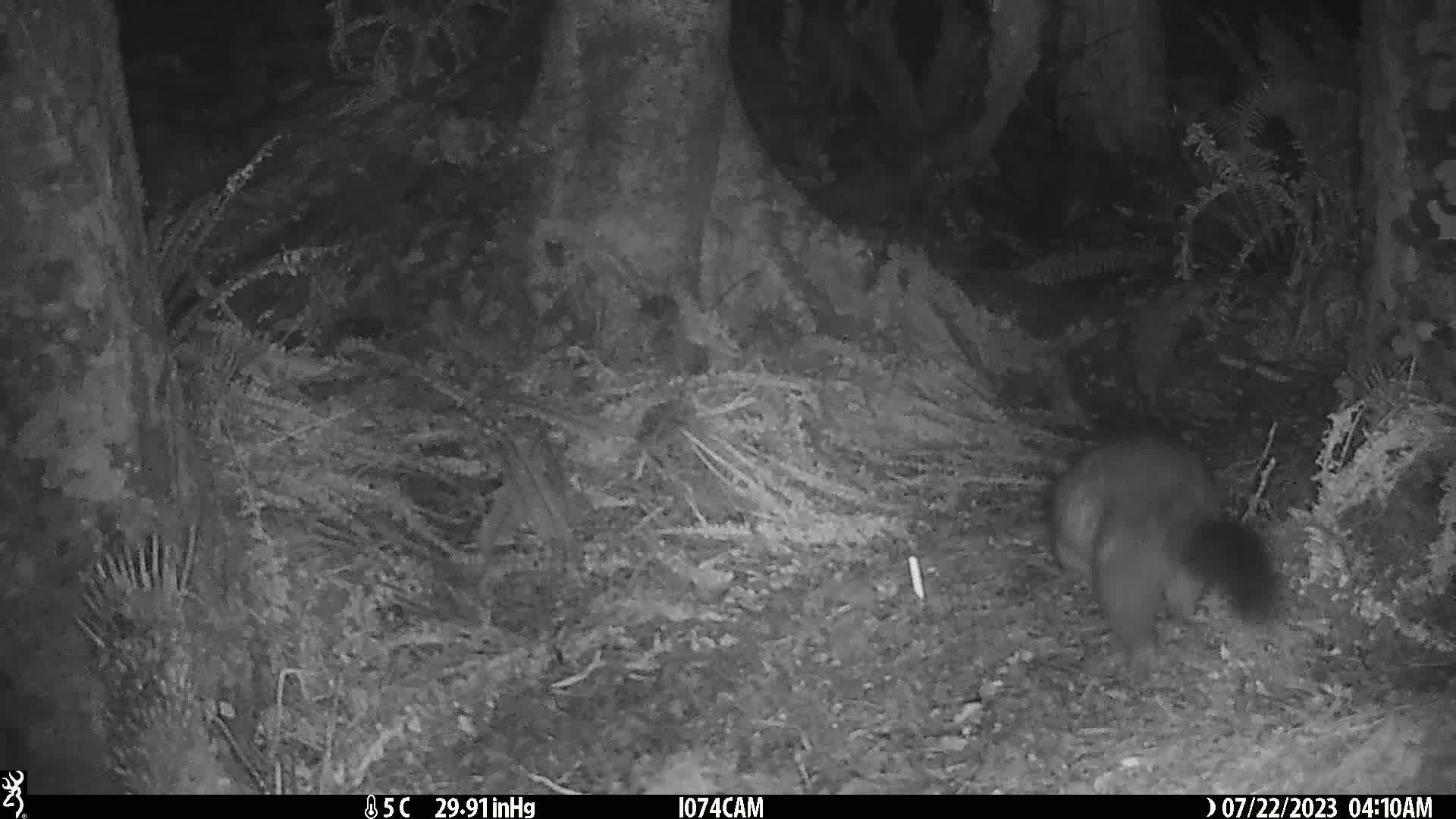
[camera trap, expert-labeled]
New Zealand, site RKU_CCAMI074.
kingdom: Animalia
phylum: Chordata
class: Mammalia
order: Diprotodontia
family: Phalangeridae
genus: Trichosurus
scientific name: Trichosurus vulpecula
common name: common brushtail possum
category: possum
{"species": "possum (common brushtail possum) (Trichosurus vulpecula)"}